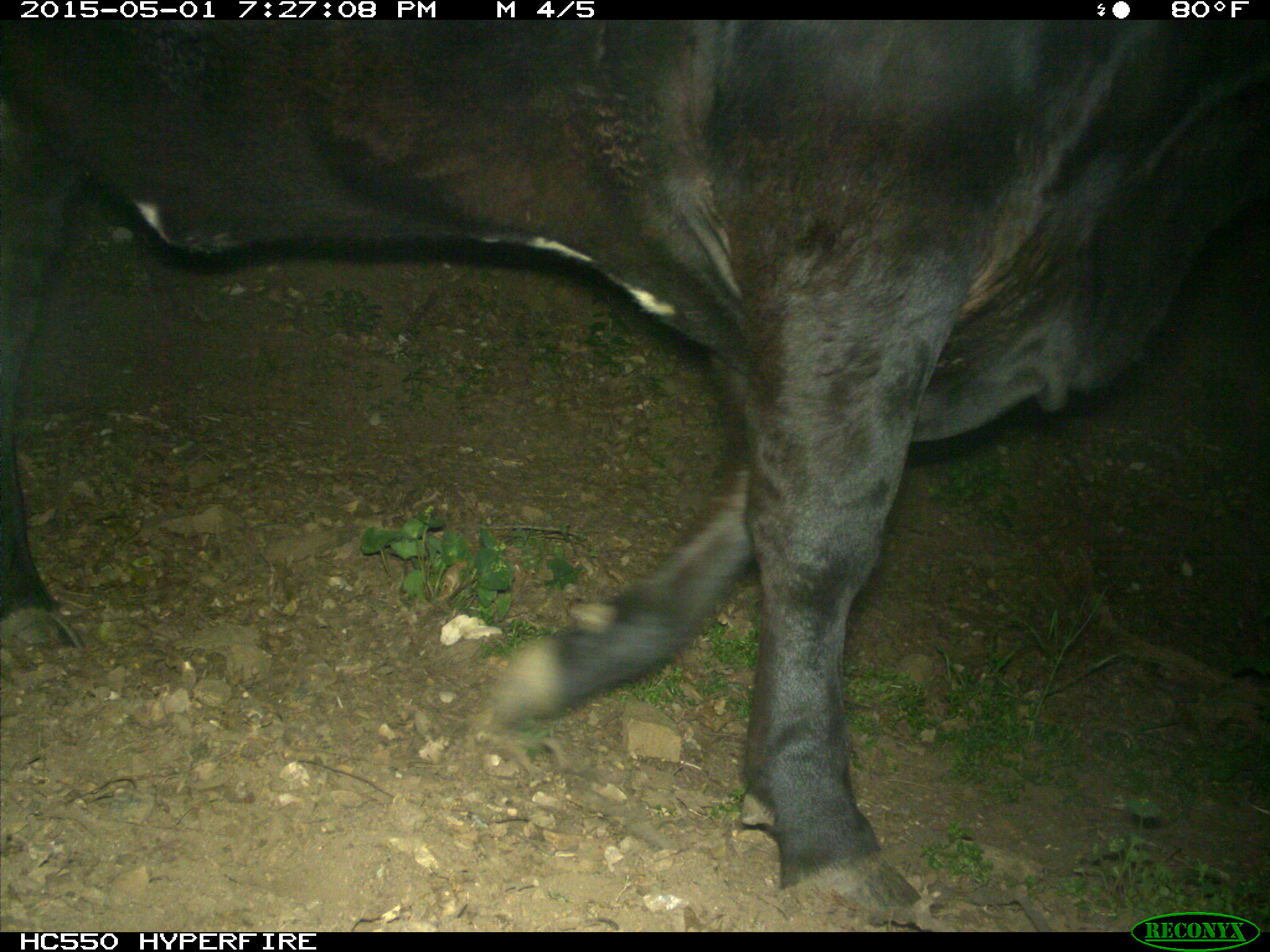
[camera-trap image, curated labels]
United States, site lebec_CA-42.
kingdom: Animalia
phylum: Chordata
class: Mammalia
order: Artiodactyla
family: Bovidae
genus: Bos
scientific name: Bos taurus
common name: domestic cow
Bos taurus (domestic cow).